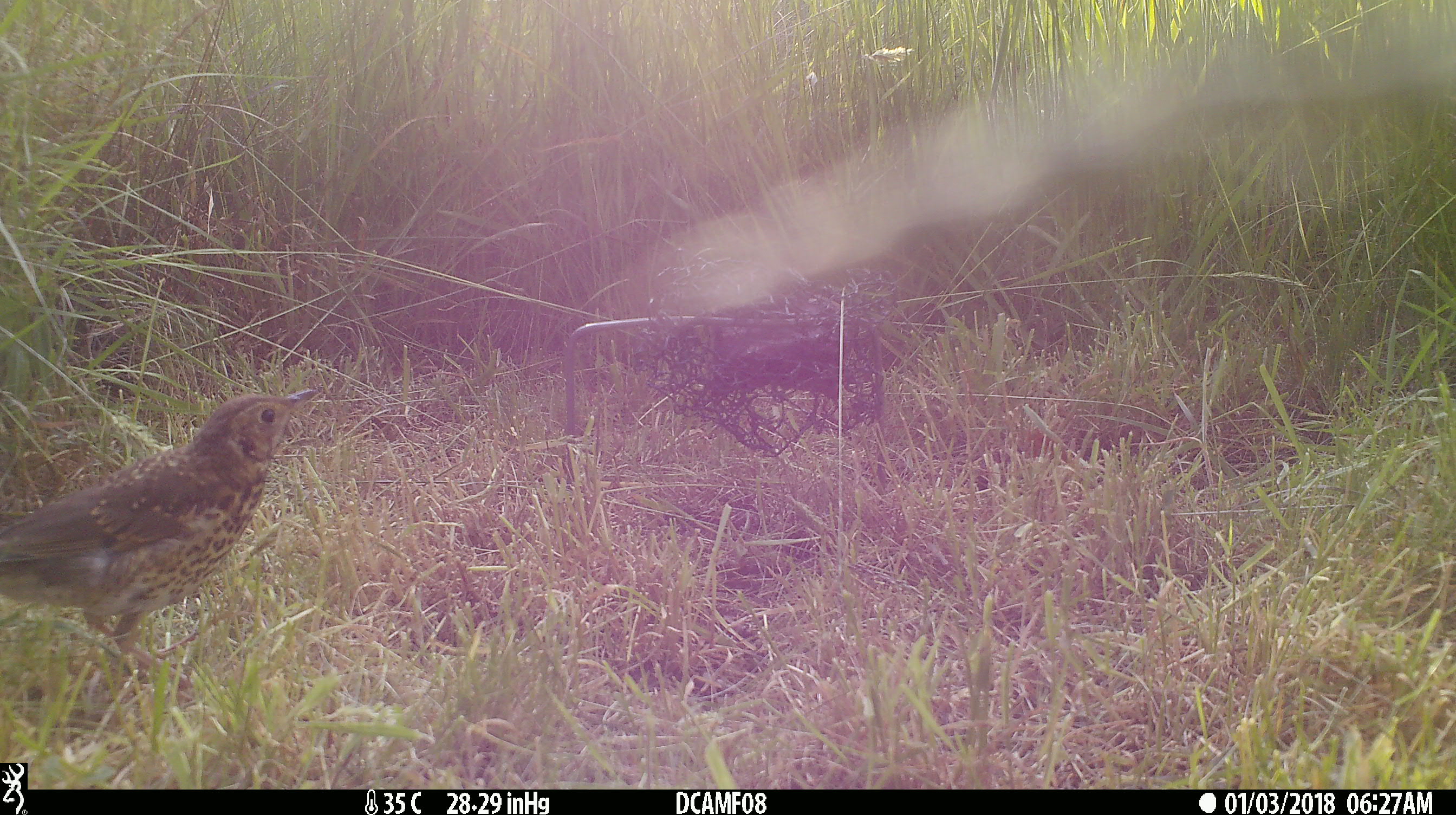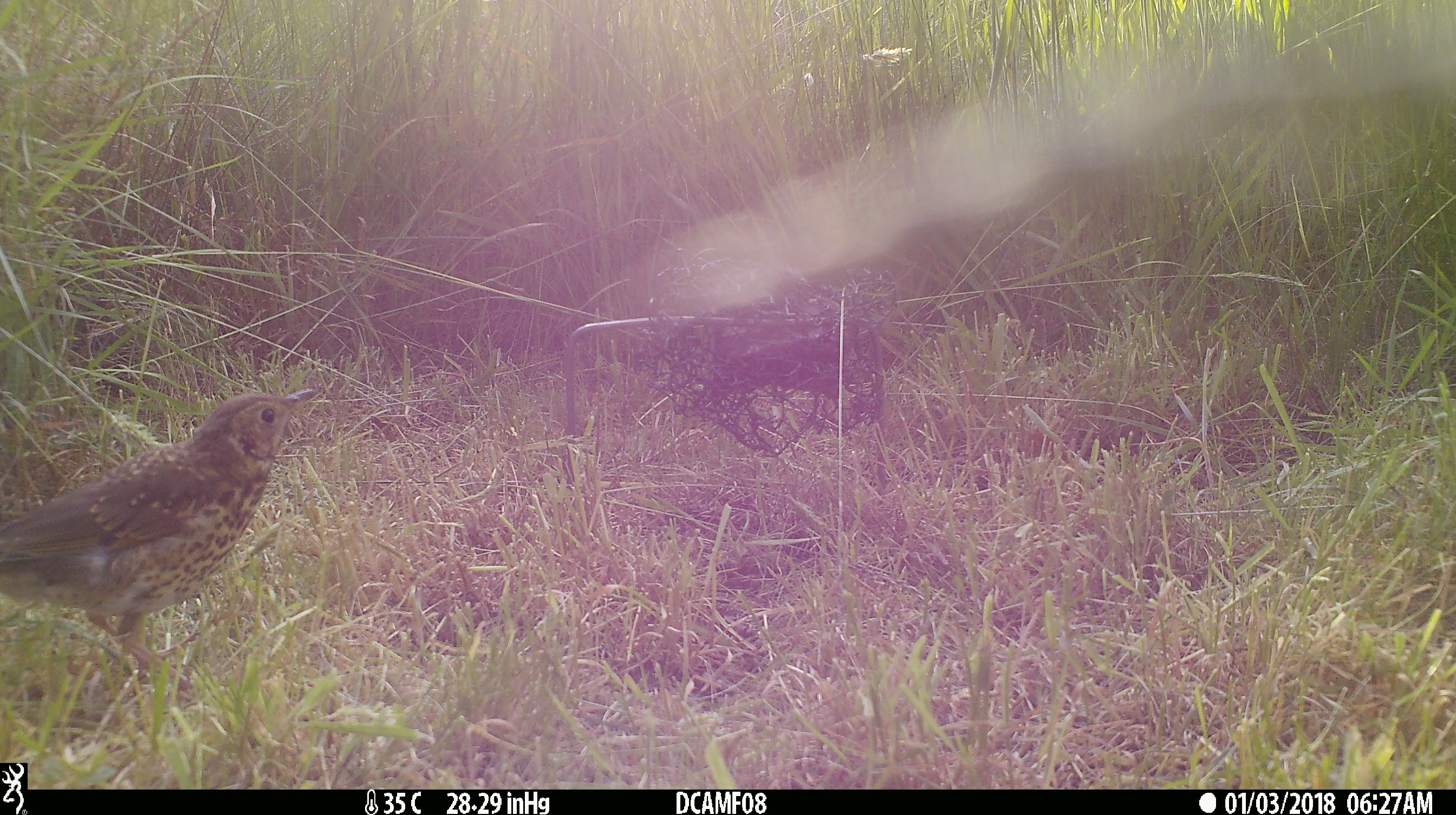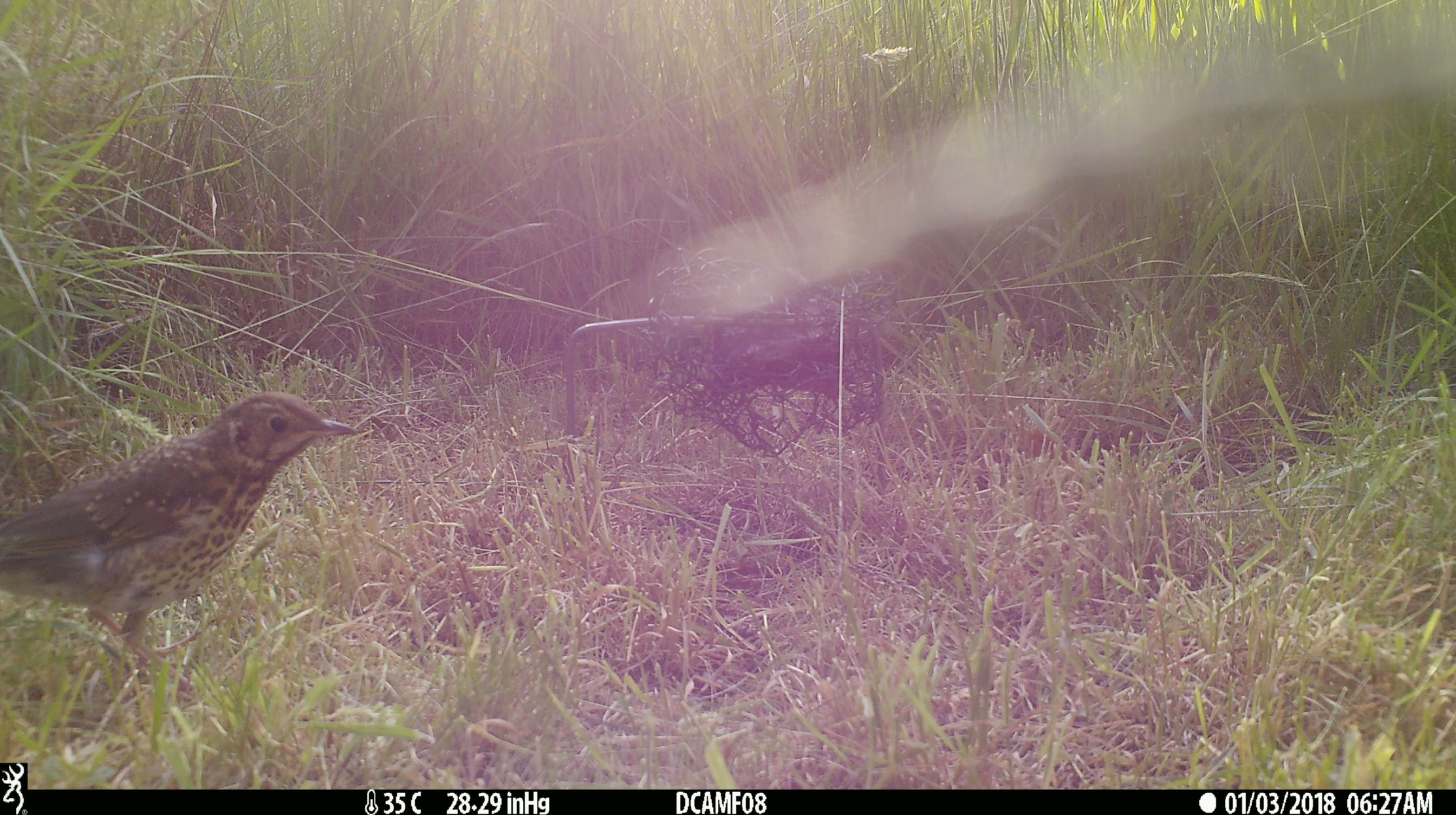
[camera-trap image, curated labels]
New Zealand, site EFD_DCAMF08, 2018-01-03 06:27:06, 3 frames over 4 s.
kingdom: Animalia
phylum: Chordata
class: Aves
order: Passeriformes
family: Turdidae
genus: Turdus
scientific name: Turdus philomelos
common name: song thrush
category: thrush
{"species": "thrush (song thrush) (Turdus philomelos)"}